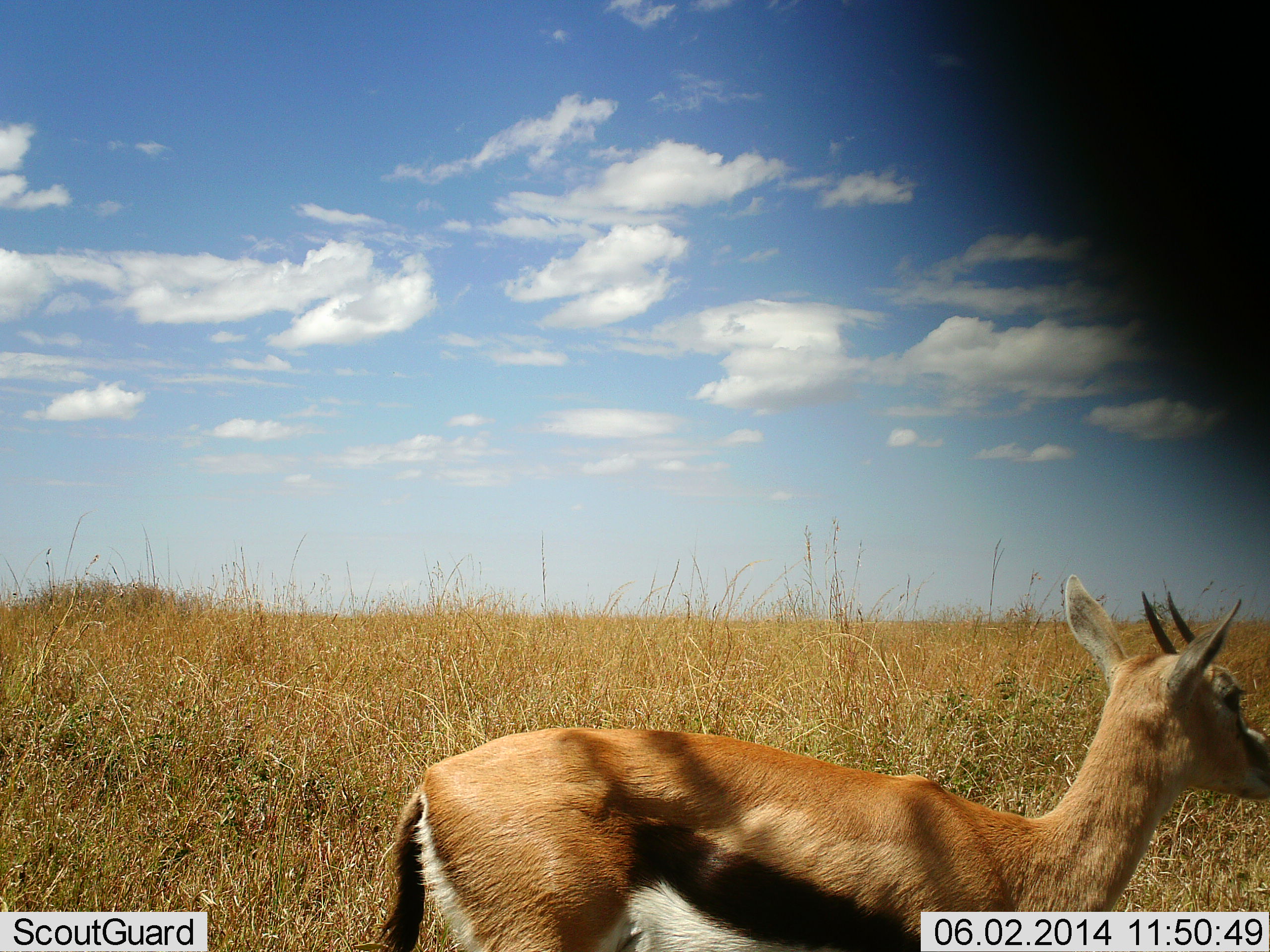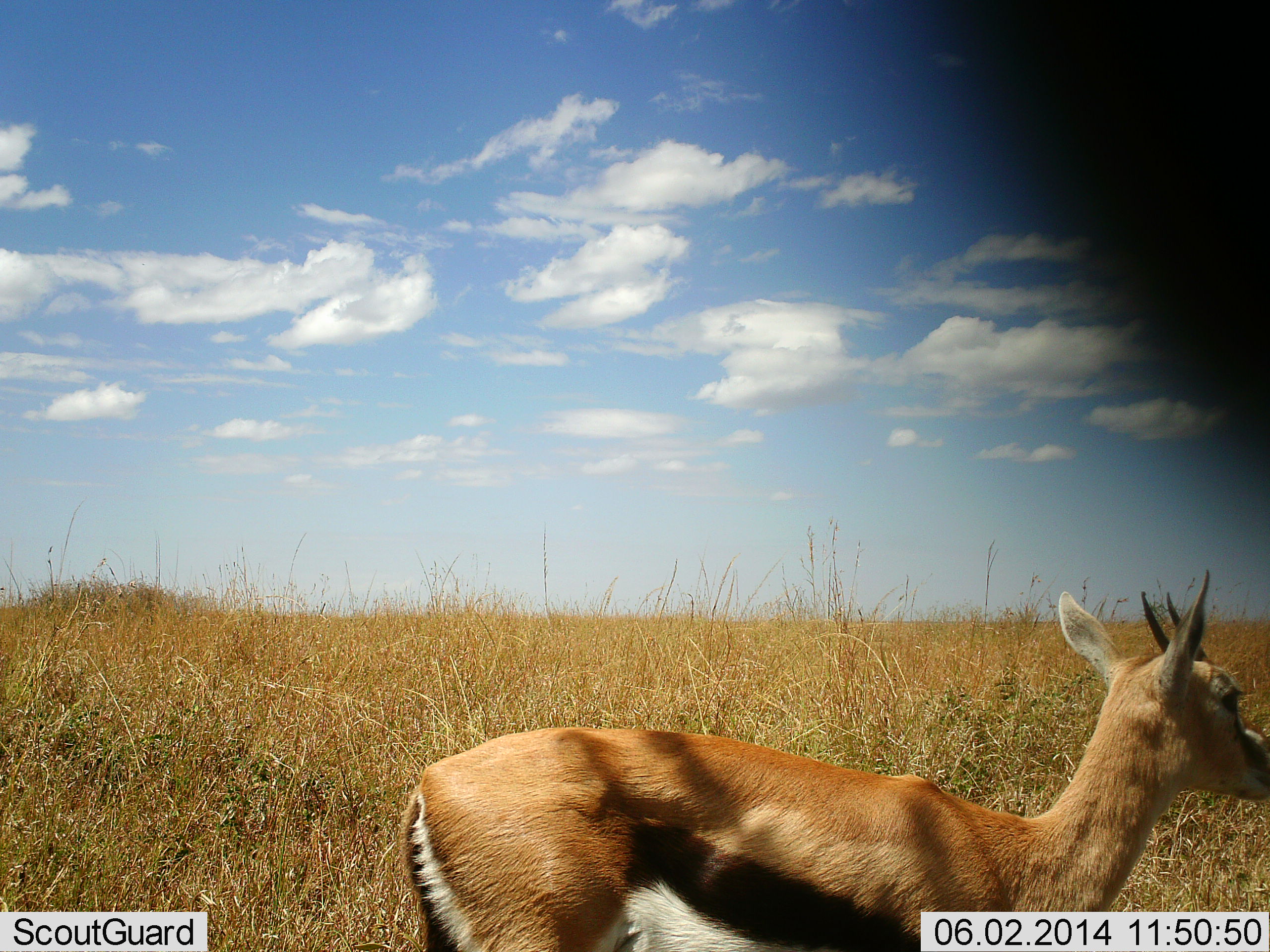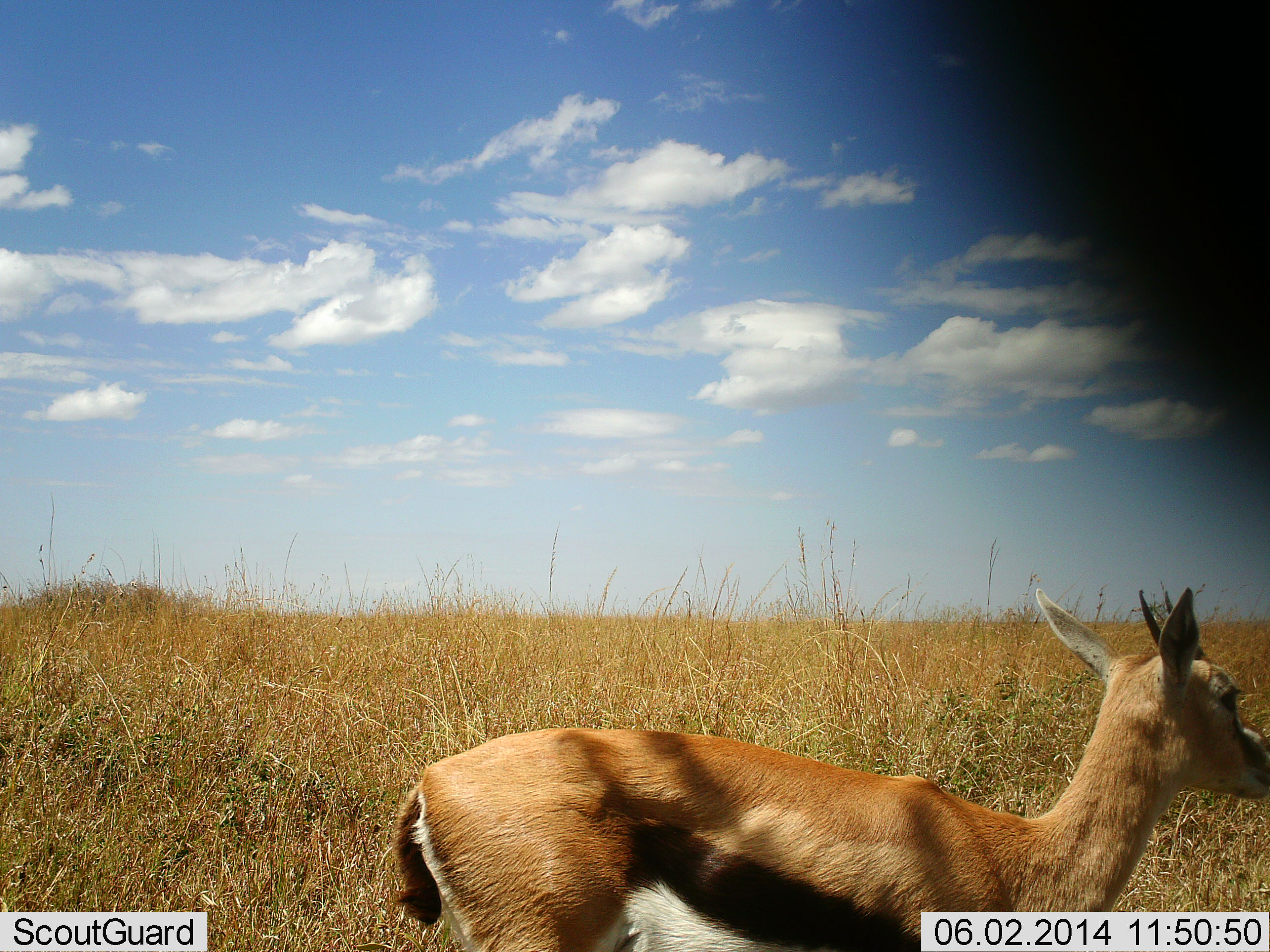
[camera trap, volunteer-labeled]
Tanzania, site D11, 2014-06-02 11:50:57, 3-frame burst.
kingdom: Animalia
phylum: Chordata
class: Mammalia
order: Artiodactyla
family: Bovidae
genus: Eudorcas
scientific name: Eudorcas thomsonii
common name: thomson's gazelle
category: gazellethomsons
Gazellethomsons (thomson's gazelle) (Eudorcas thomsonii), count 1. Behavior (volunteer vote fractions): standing 100%, resting 0%, moving 0%, interacting 0%. Young present (vote fraction): 0%. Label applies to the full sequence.